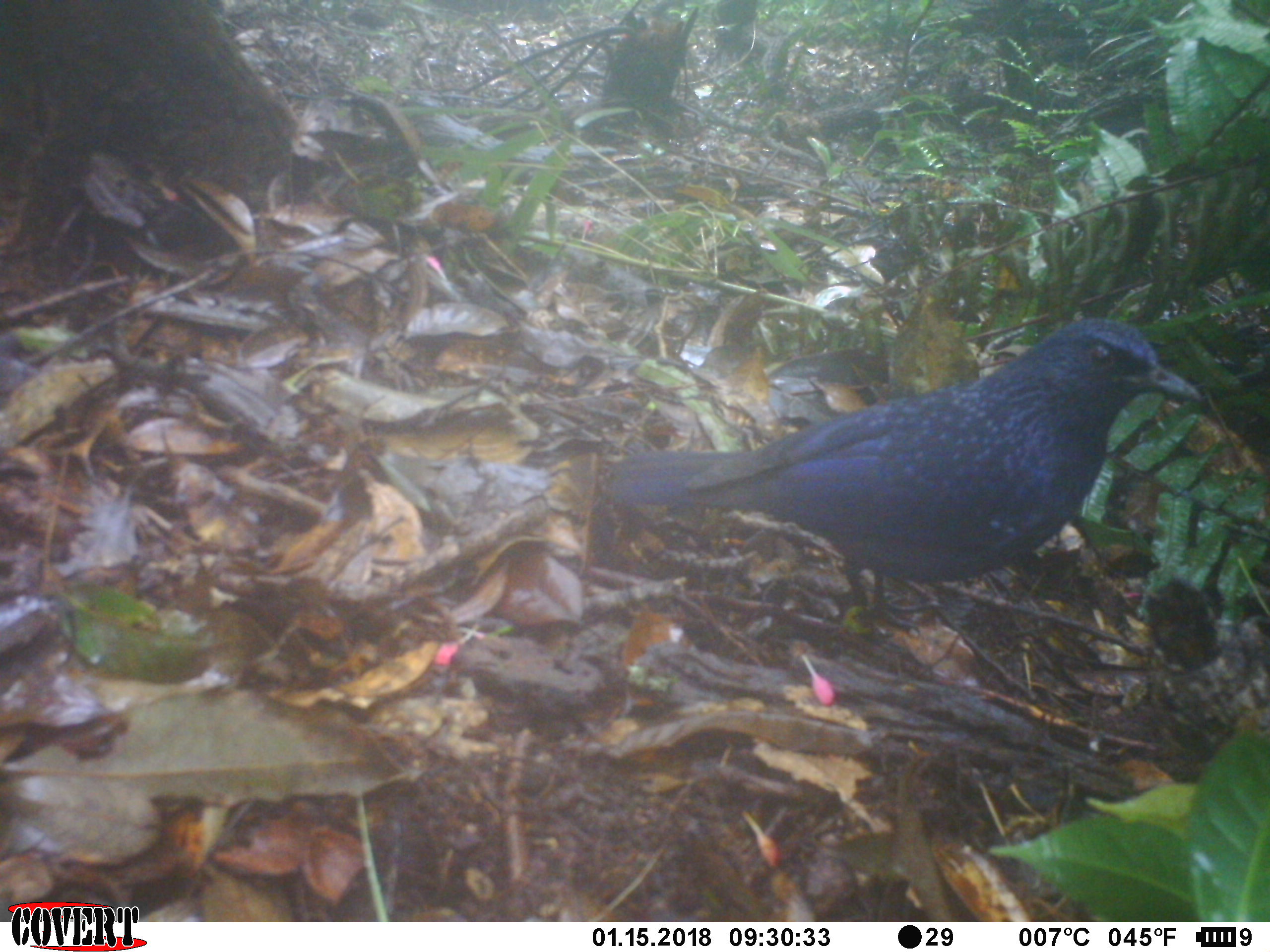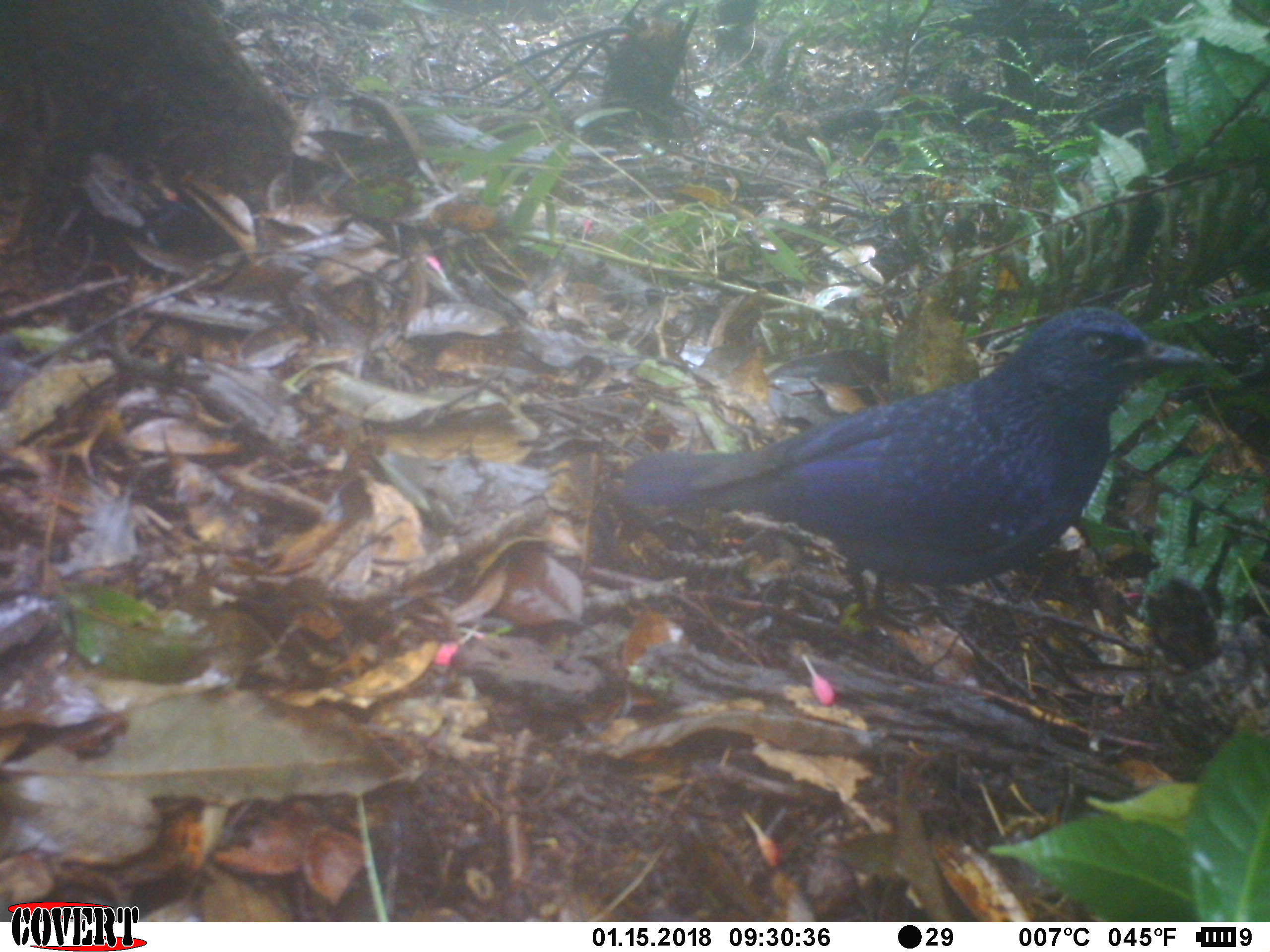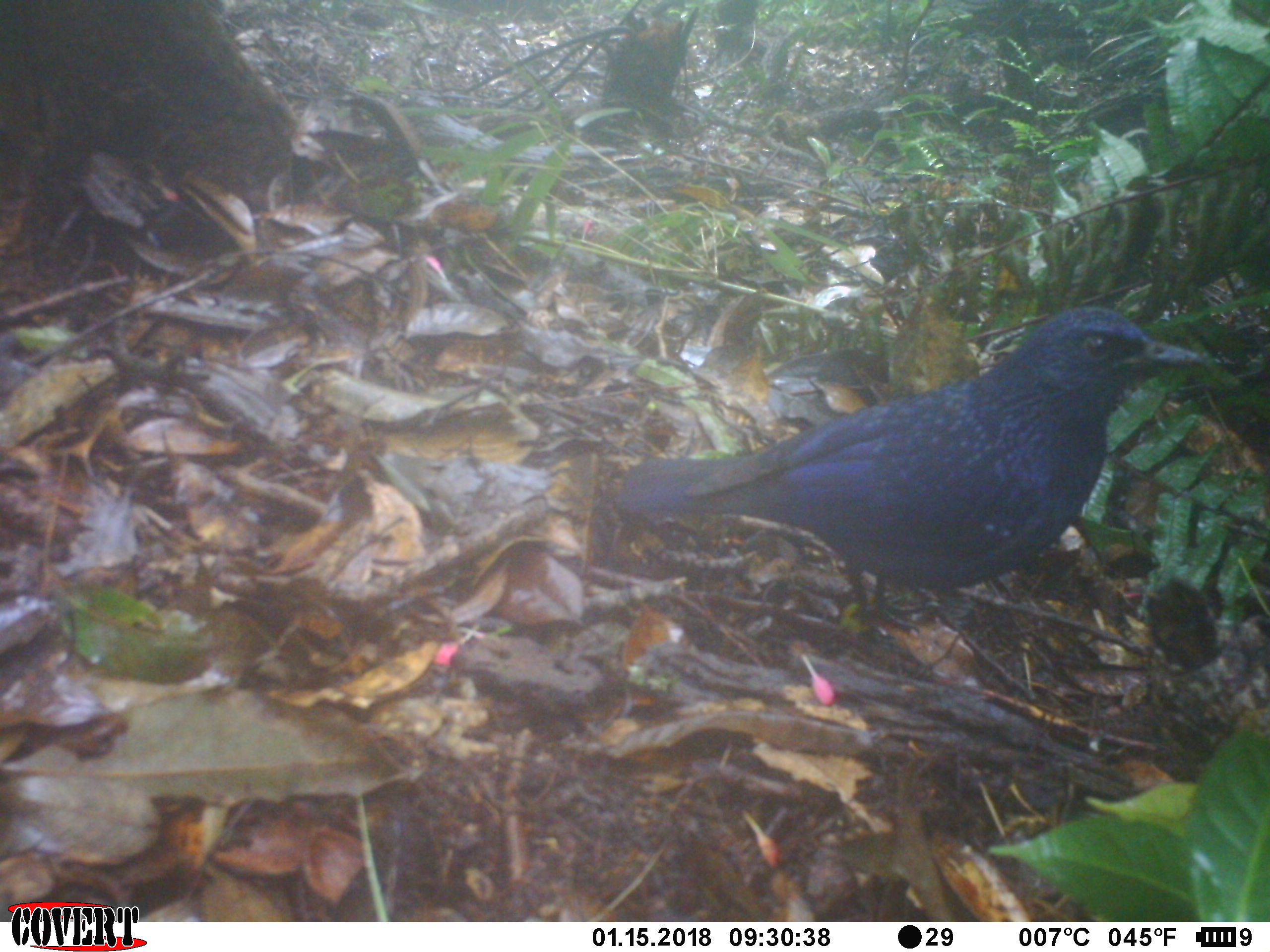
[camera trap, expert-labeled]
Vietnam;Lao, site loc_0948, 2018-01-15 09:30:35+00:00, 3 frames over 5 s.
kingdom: Animalia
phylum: Chordata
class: Aves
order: Passeriformes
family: Muscicapidae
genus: Myophonus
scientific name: Myophonus caeruleus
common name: blue whistling thrush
Blue whistling thrush (Myophonus caeruleus). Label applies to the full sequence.